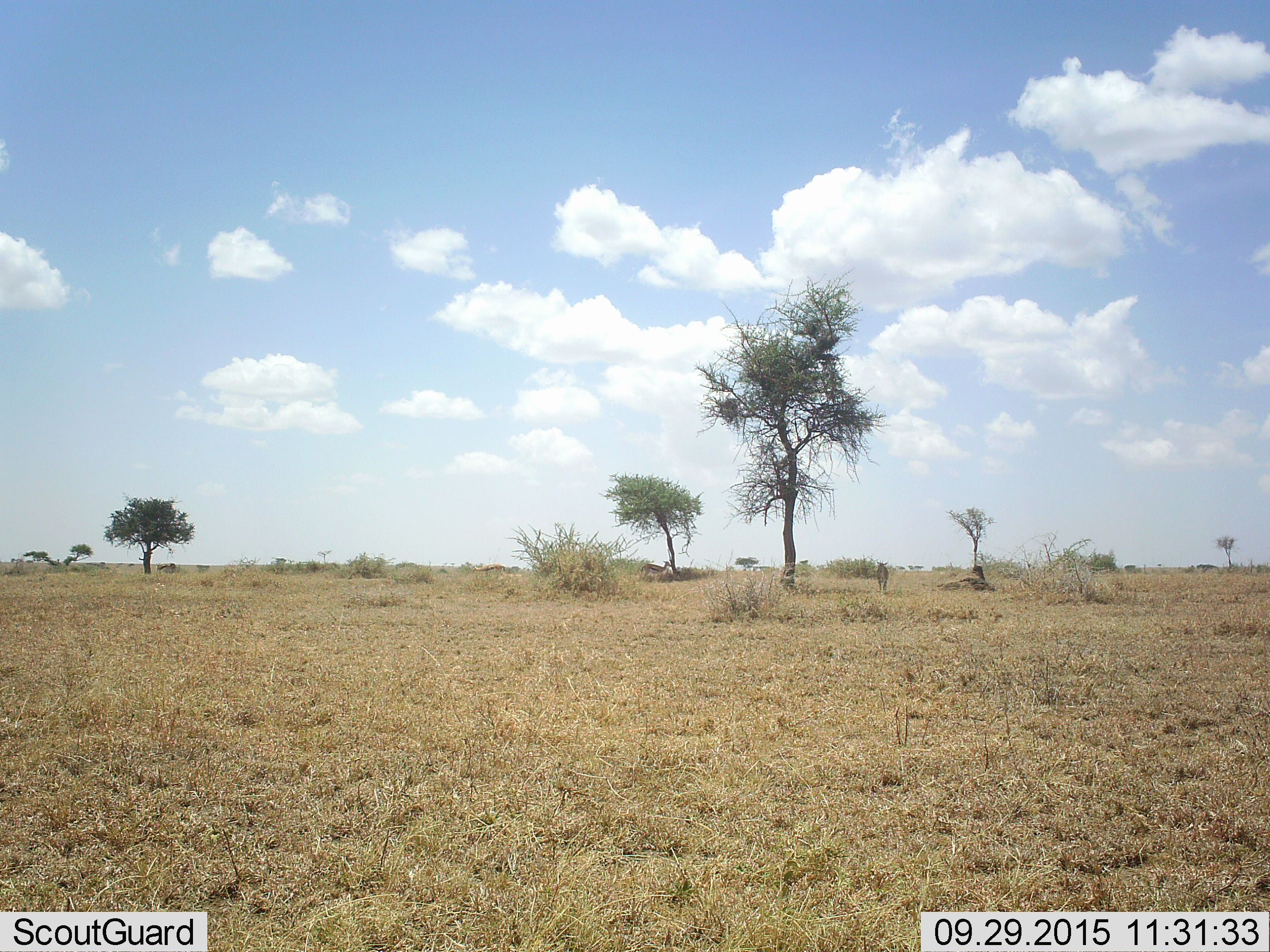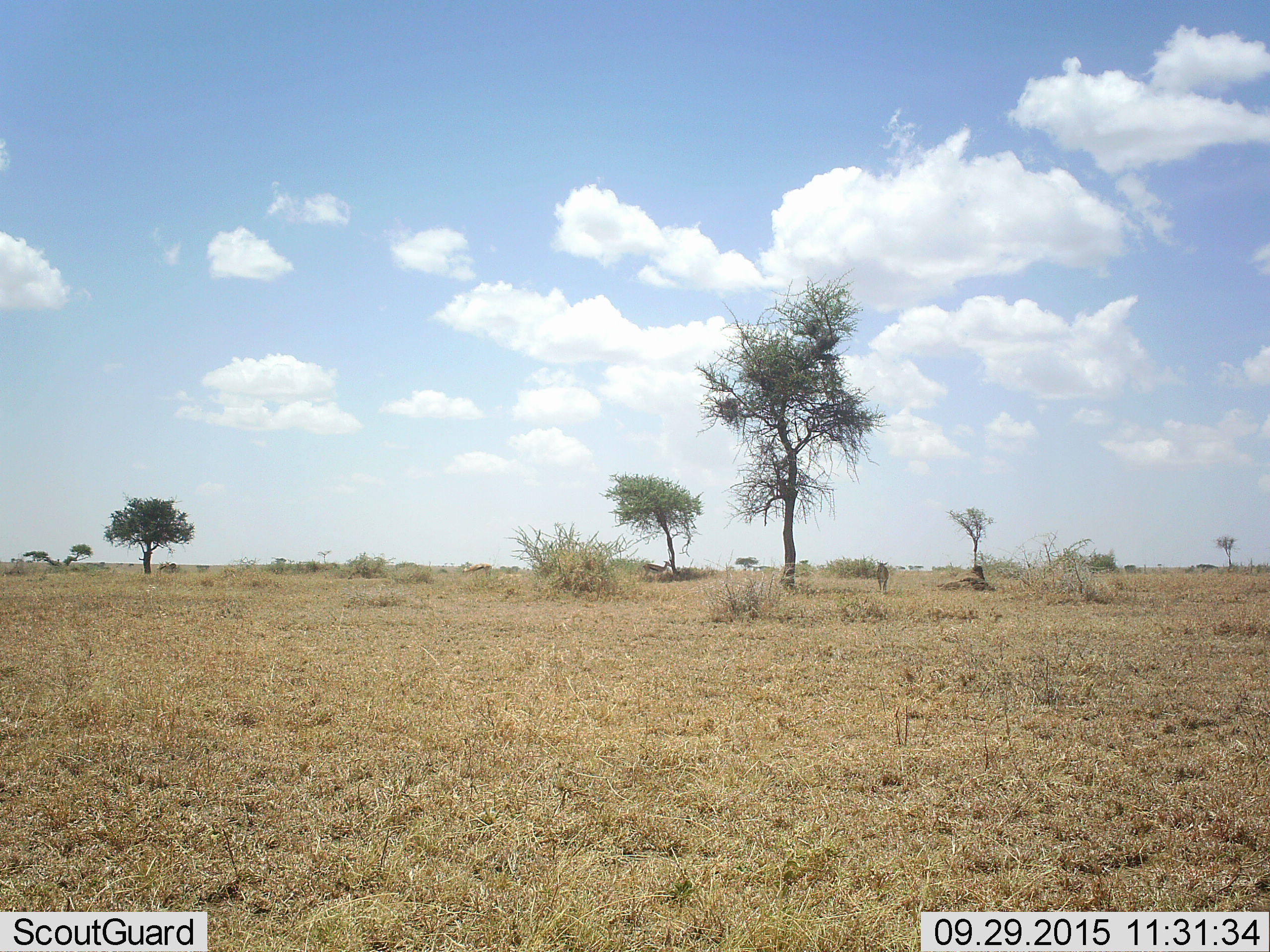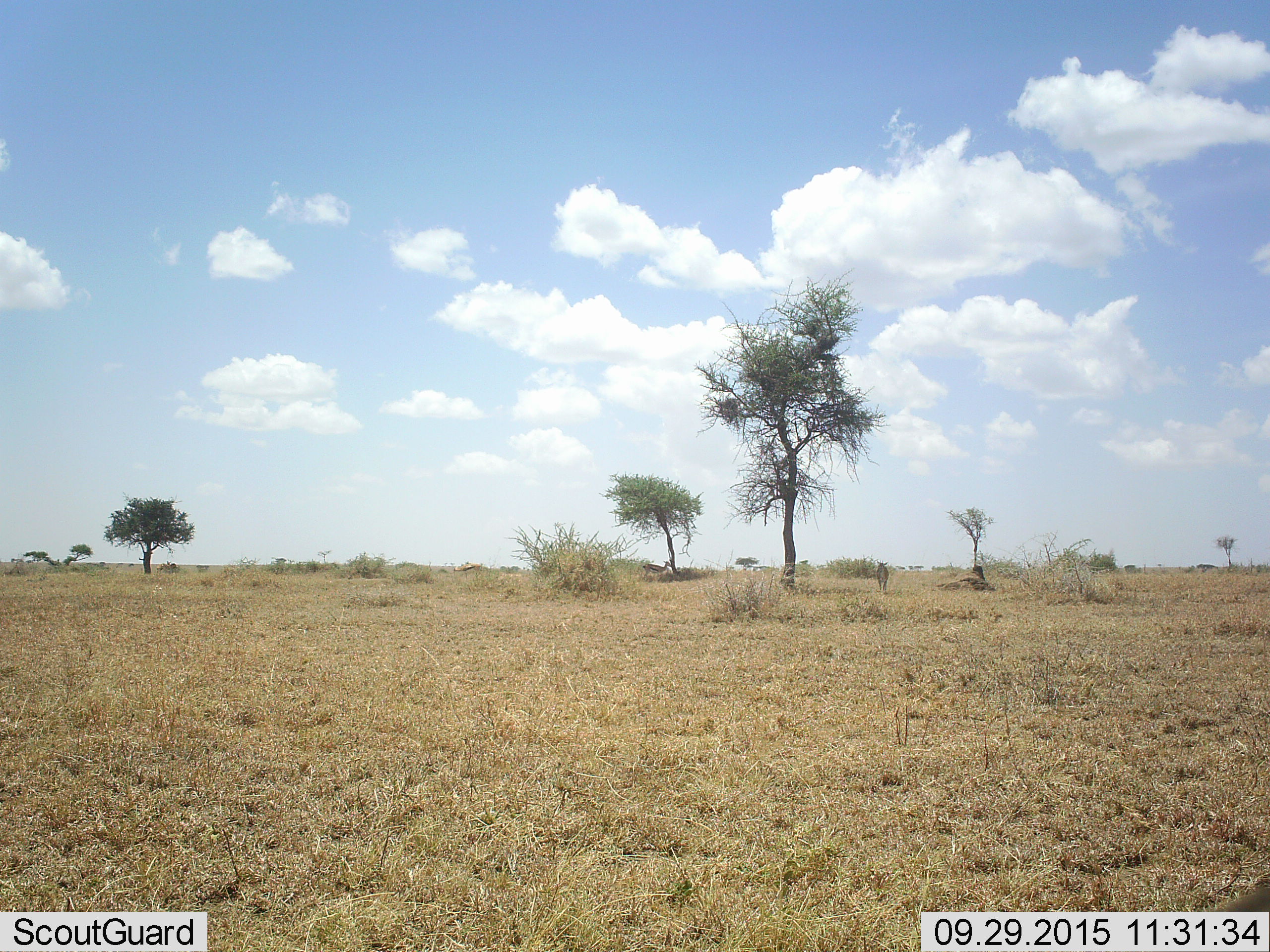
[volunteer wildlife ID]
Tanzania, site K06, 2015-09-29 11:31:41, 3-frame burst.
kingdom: Animalia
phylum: Chordata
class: Mammalia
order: Artiodactyla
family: Bovidae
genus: Eudorcas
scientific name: Eudorcas thomsonii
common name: thomson's gazelle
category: gazellethomsons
Gazellethomsons (thomson's gazelle) (Eudorcas thomsonii), count 3. Behavior (volunteer vote fractions): standing 40%, resting 0%, moving 40%, interacting 0%. Young present (vote fraction): 0%. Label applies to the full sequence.